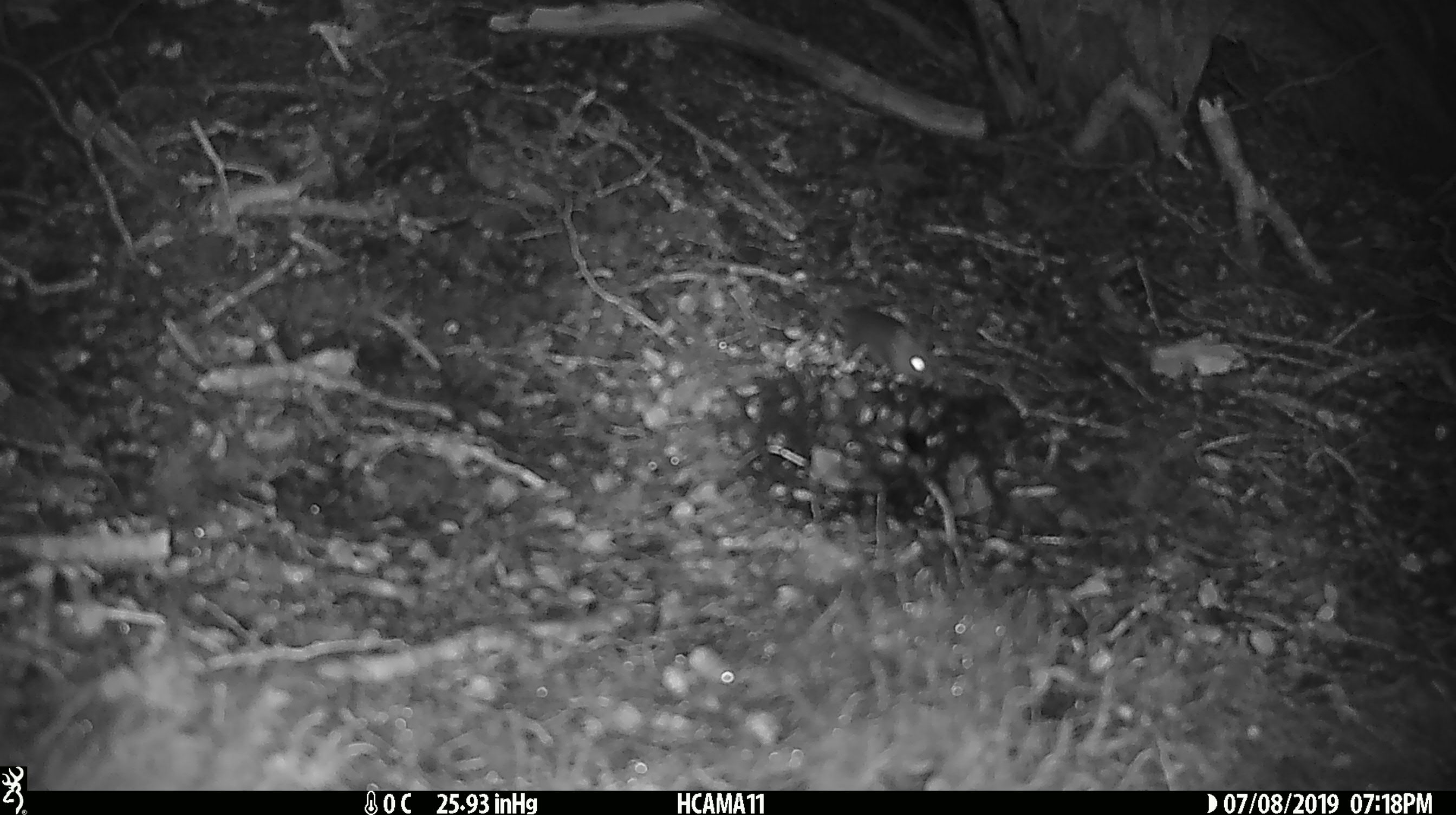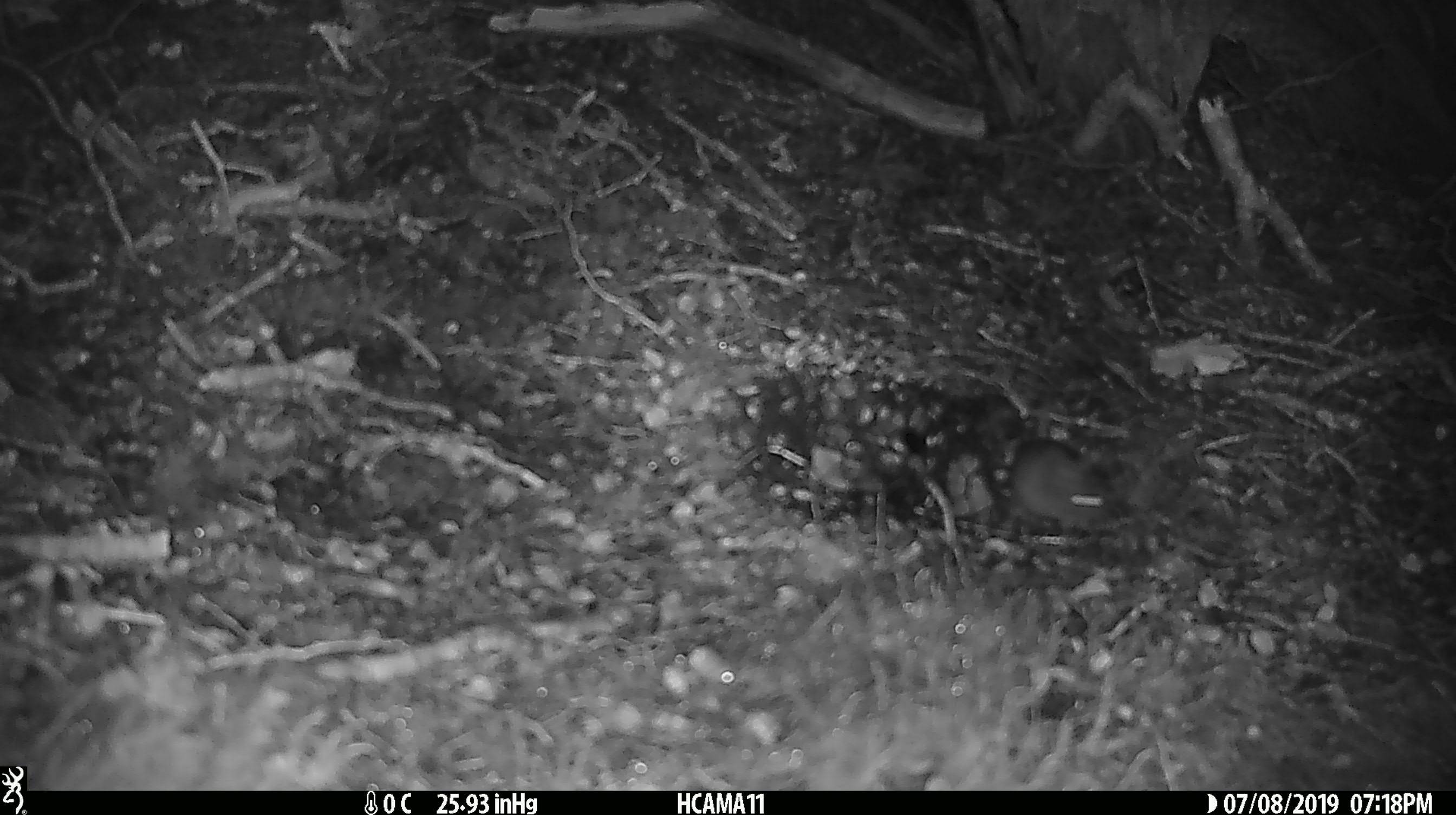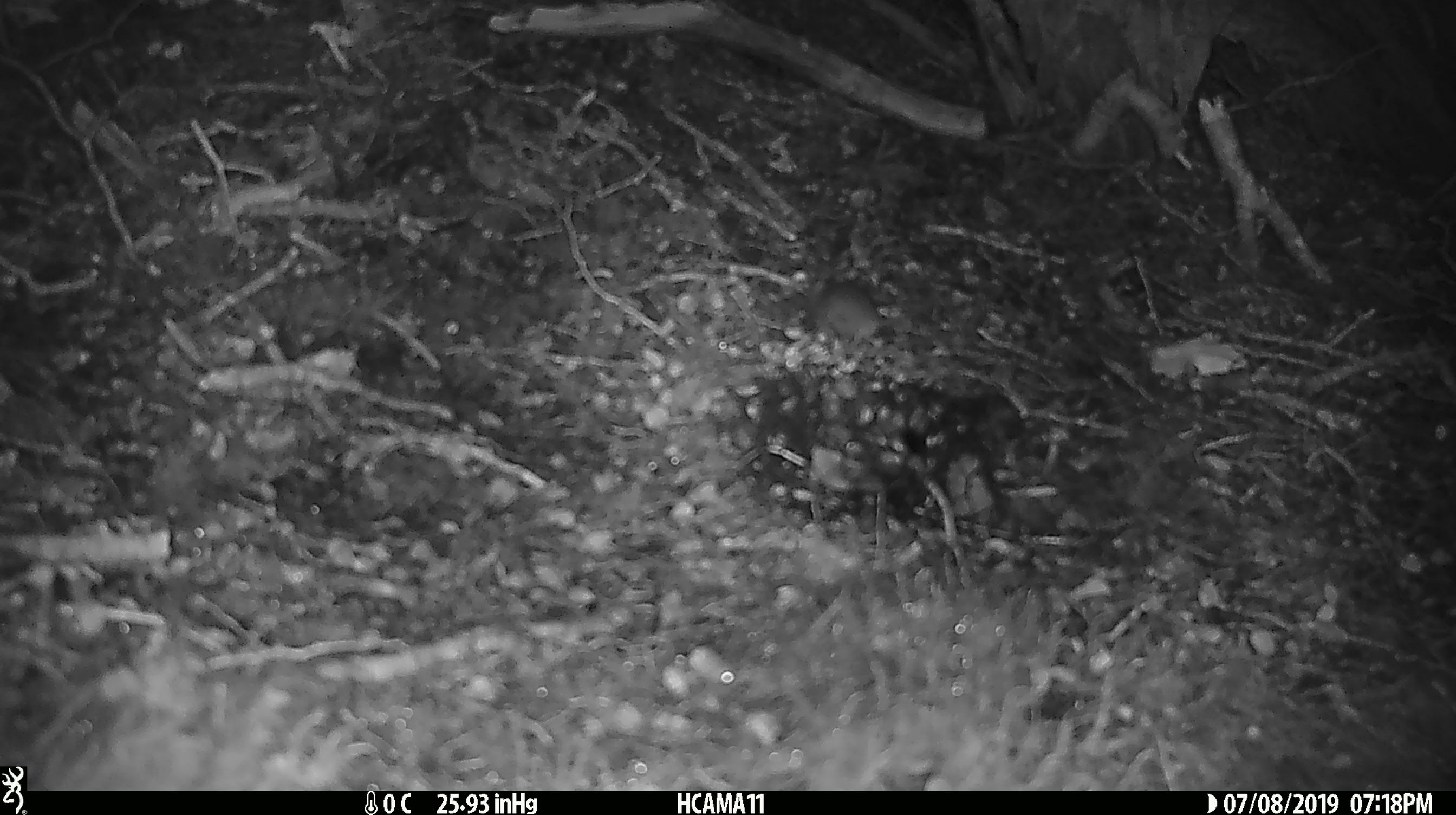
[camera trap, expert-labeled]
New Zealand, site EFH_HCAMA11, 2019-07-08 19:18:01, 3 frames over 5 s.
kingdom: Animalia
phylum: Chordata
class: Mammalia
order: Rodentia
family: Muridae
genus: Mus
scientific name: Mus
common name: mouse